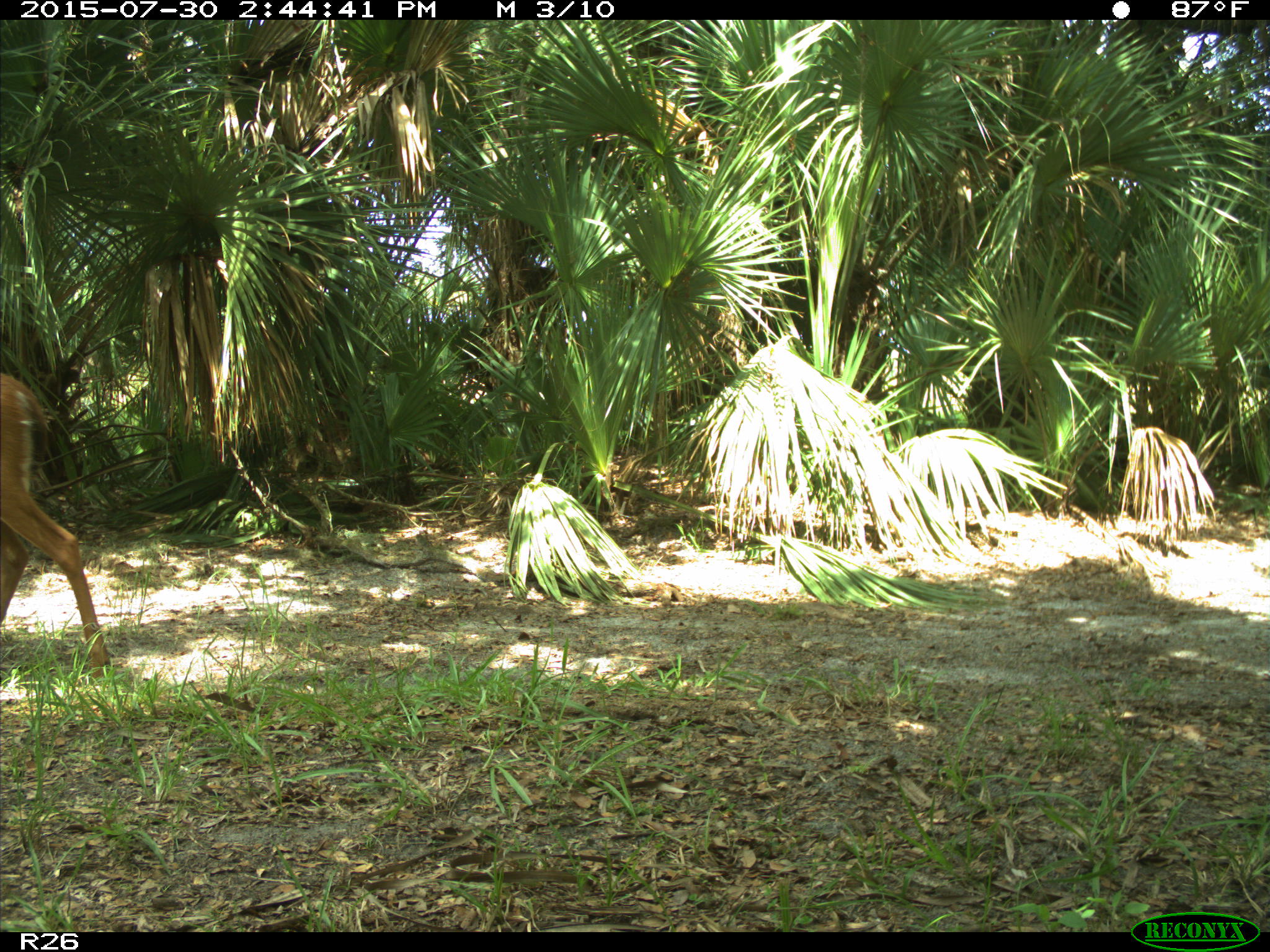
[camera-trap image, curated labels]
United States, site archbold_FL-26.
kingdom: Animalia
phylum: Chordata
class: Mammalia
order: Artiodactyla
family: Cervidae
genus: Odocoileus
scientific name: Odocoileus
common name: deer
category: unidentified deer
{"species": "unidentified deer (deer) (Odocoileus)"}